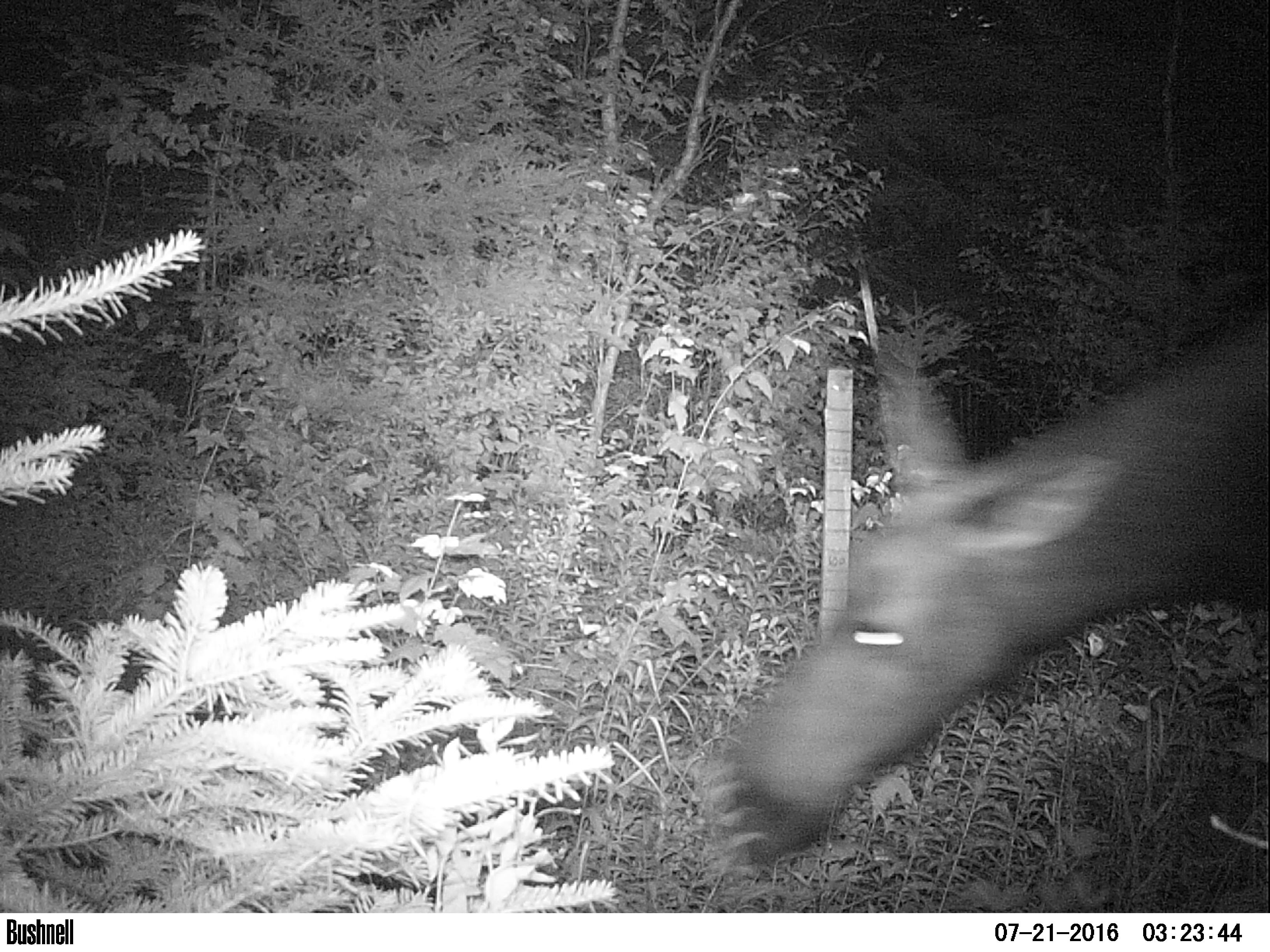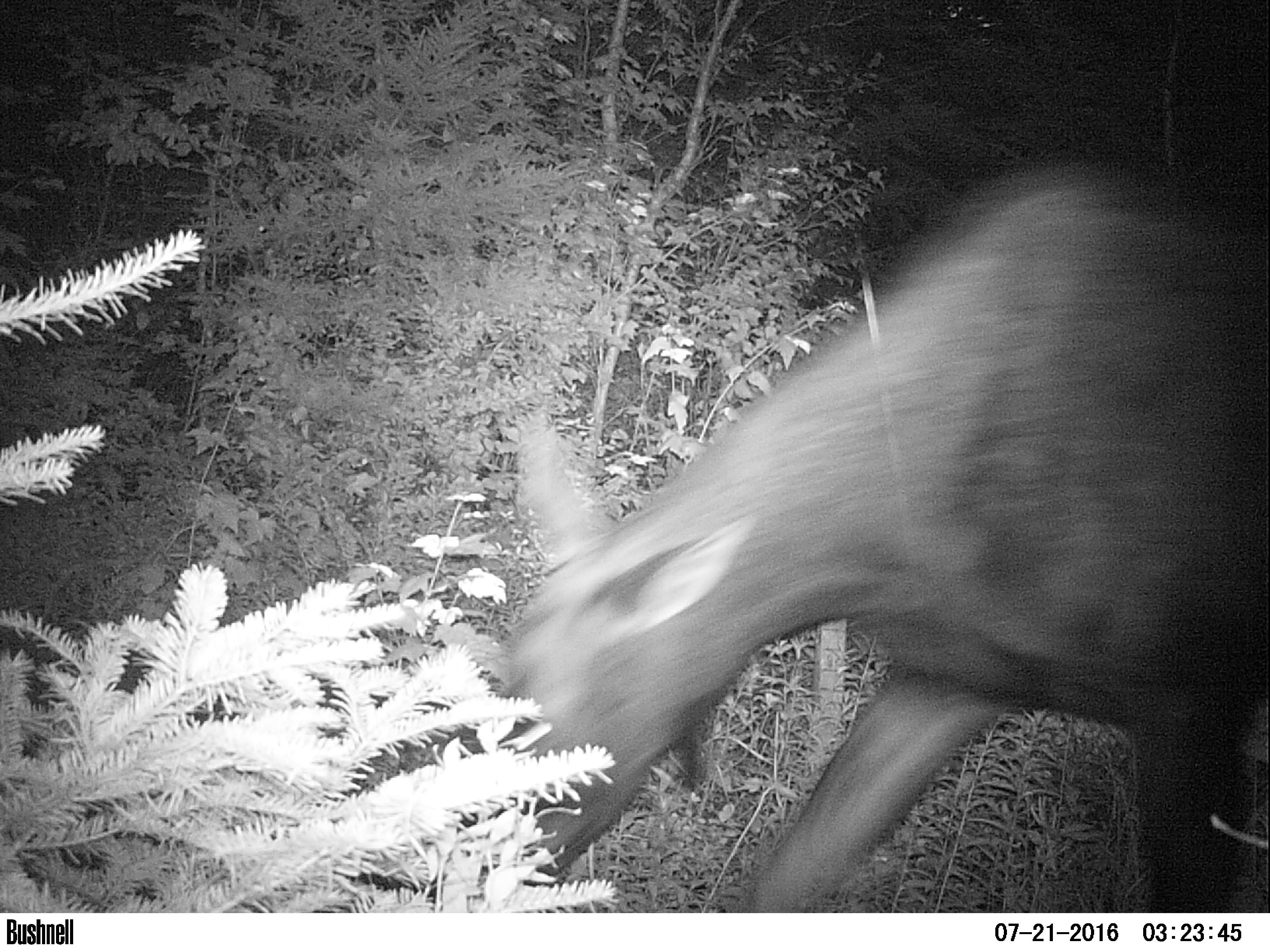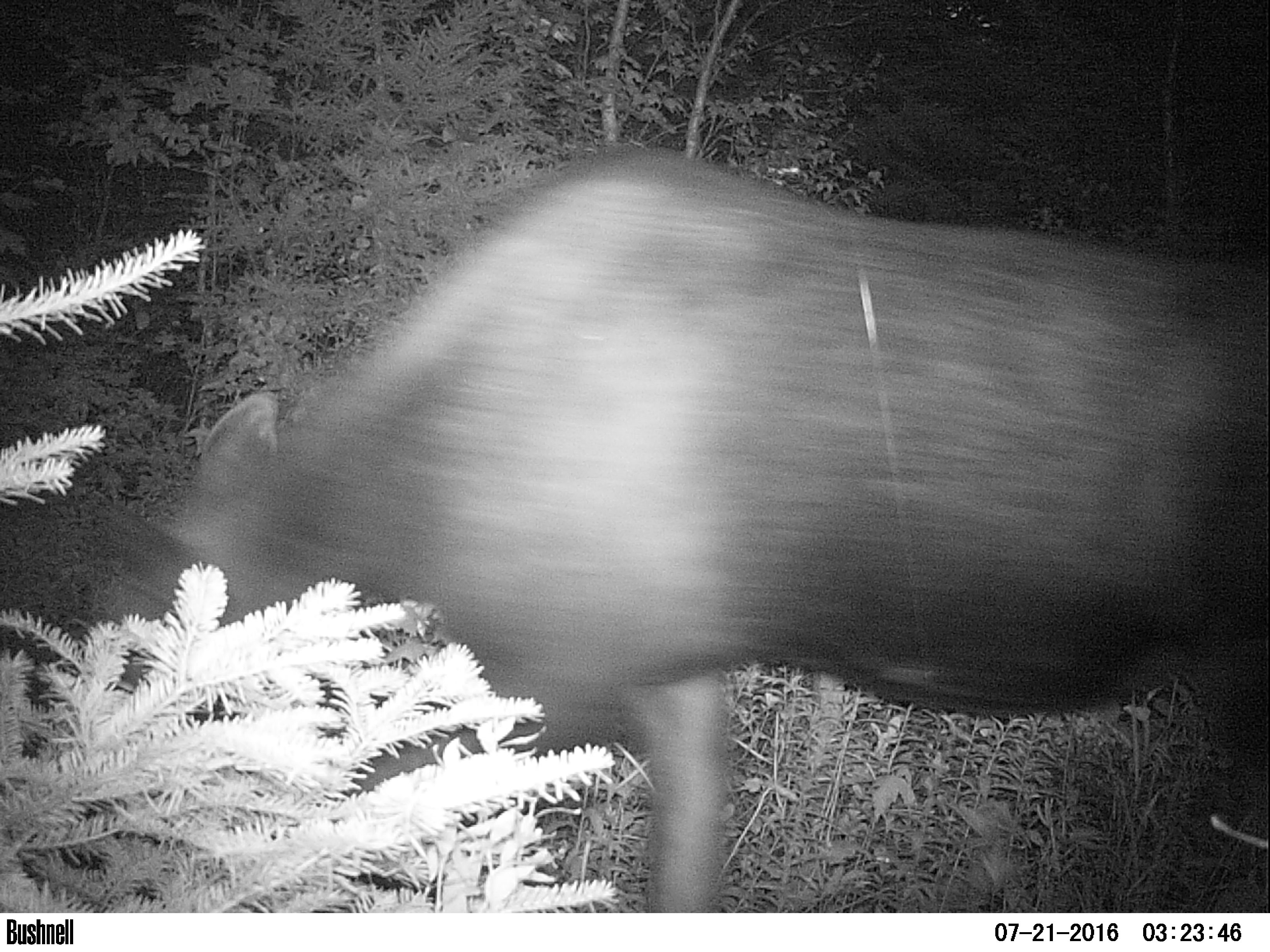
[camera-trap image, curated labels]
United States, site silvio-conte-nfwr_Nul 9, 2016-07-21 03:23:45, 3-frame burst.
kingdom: Animalia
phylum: Chordata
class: Mammalia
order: Artiodactyla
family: Cervidae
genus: Alces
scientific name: Alces alces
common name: moose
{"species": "moose (Alces alces)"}